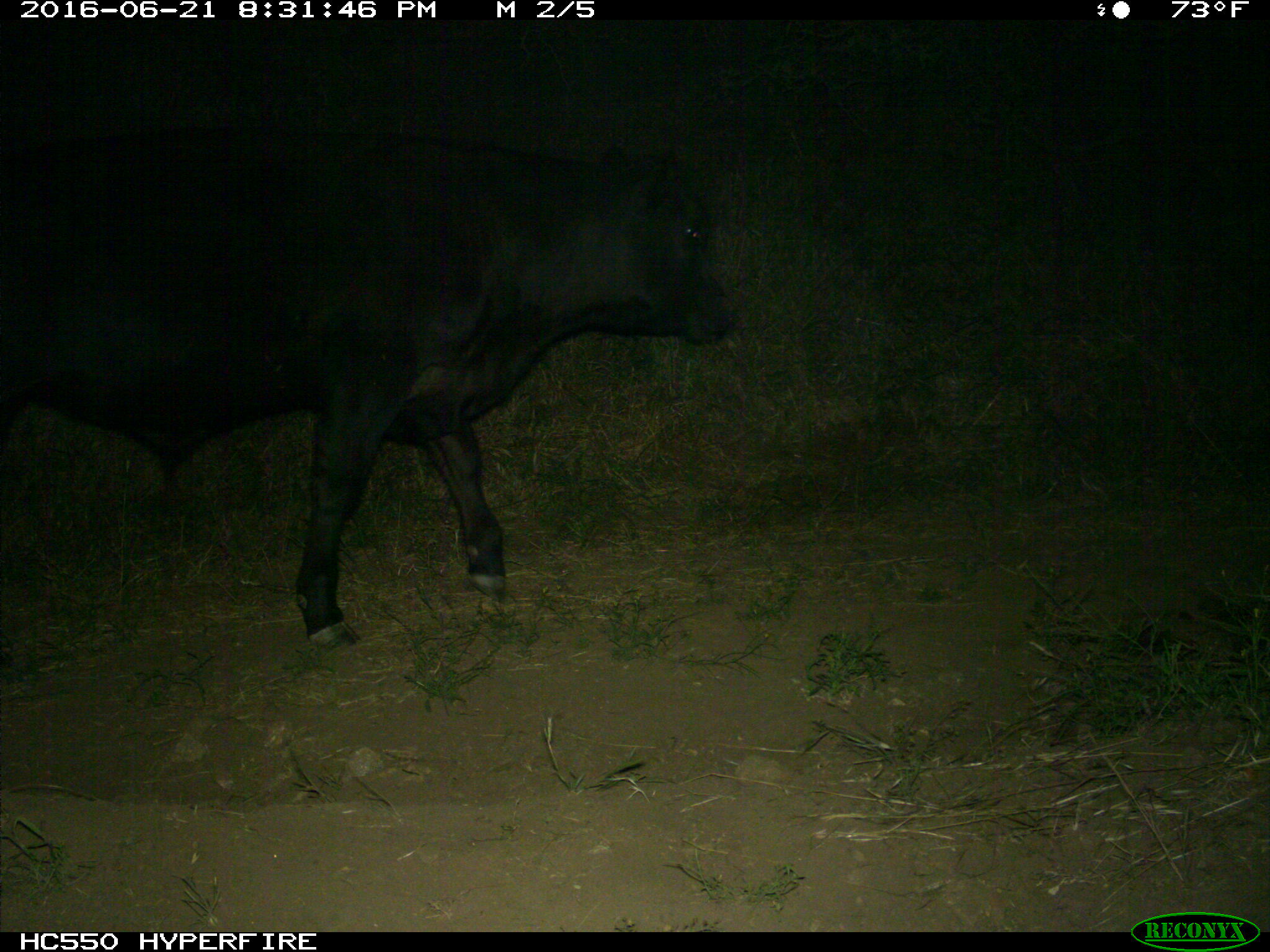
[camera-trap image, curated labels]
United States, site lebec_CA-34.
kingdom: Animalia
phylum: Chordata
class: Mammalia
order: Artiodactyla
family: Bovidae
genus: Bos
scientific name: Bos taurus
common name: domestic cow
Bos taurus (domestic cow).